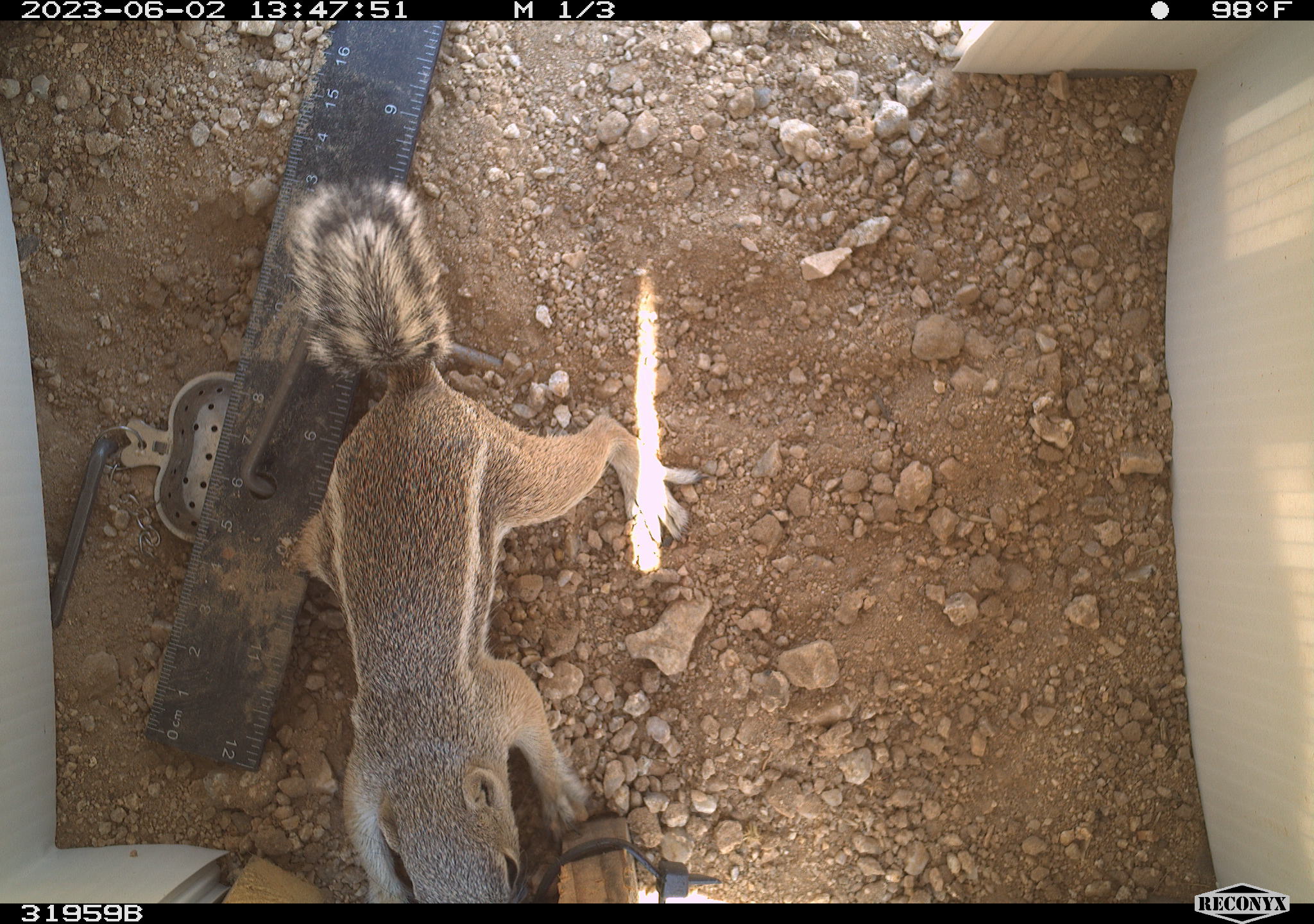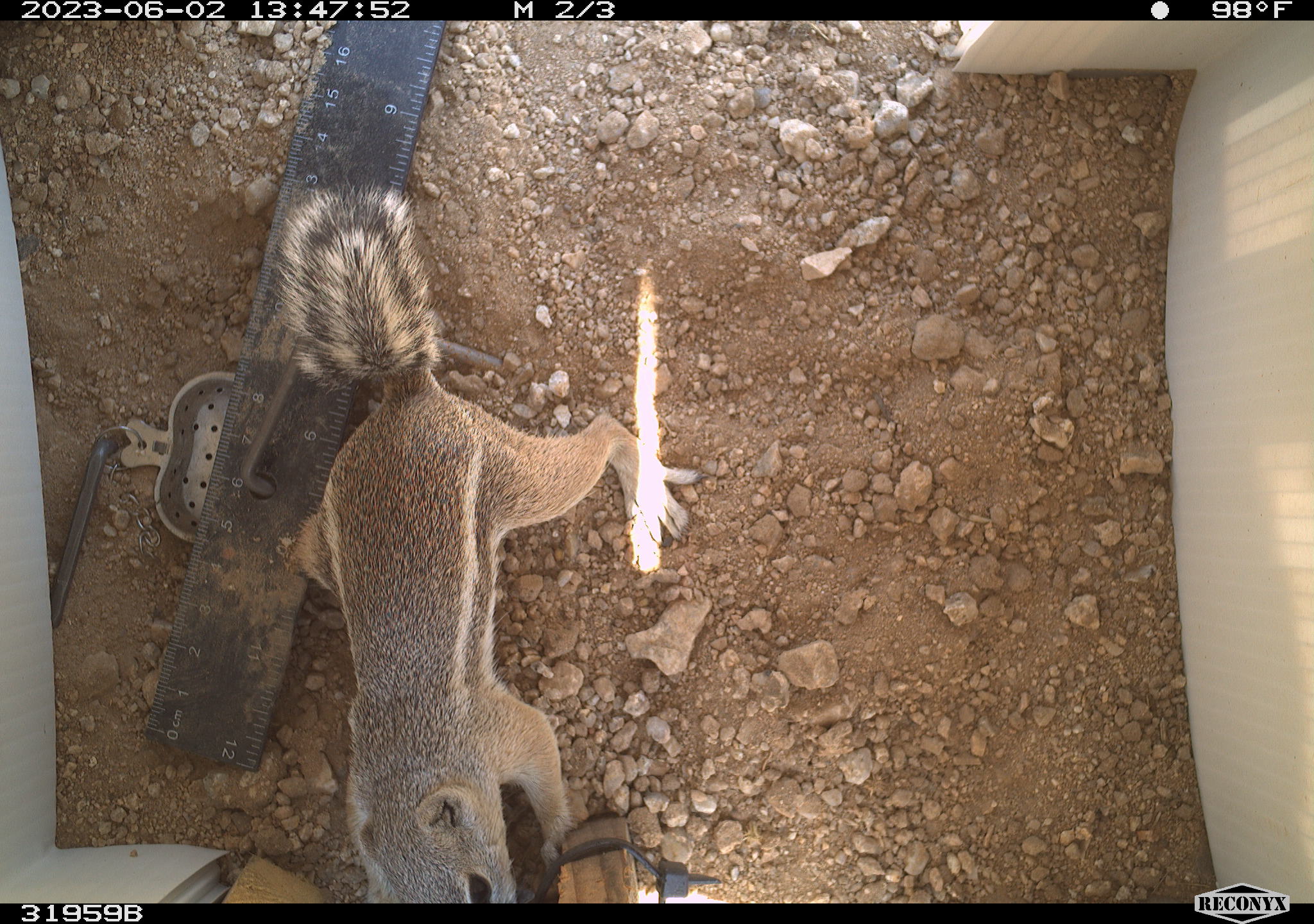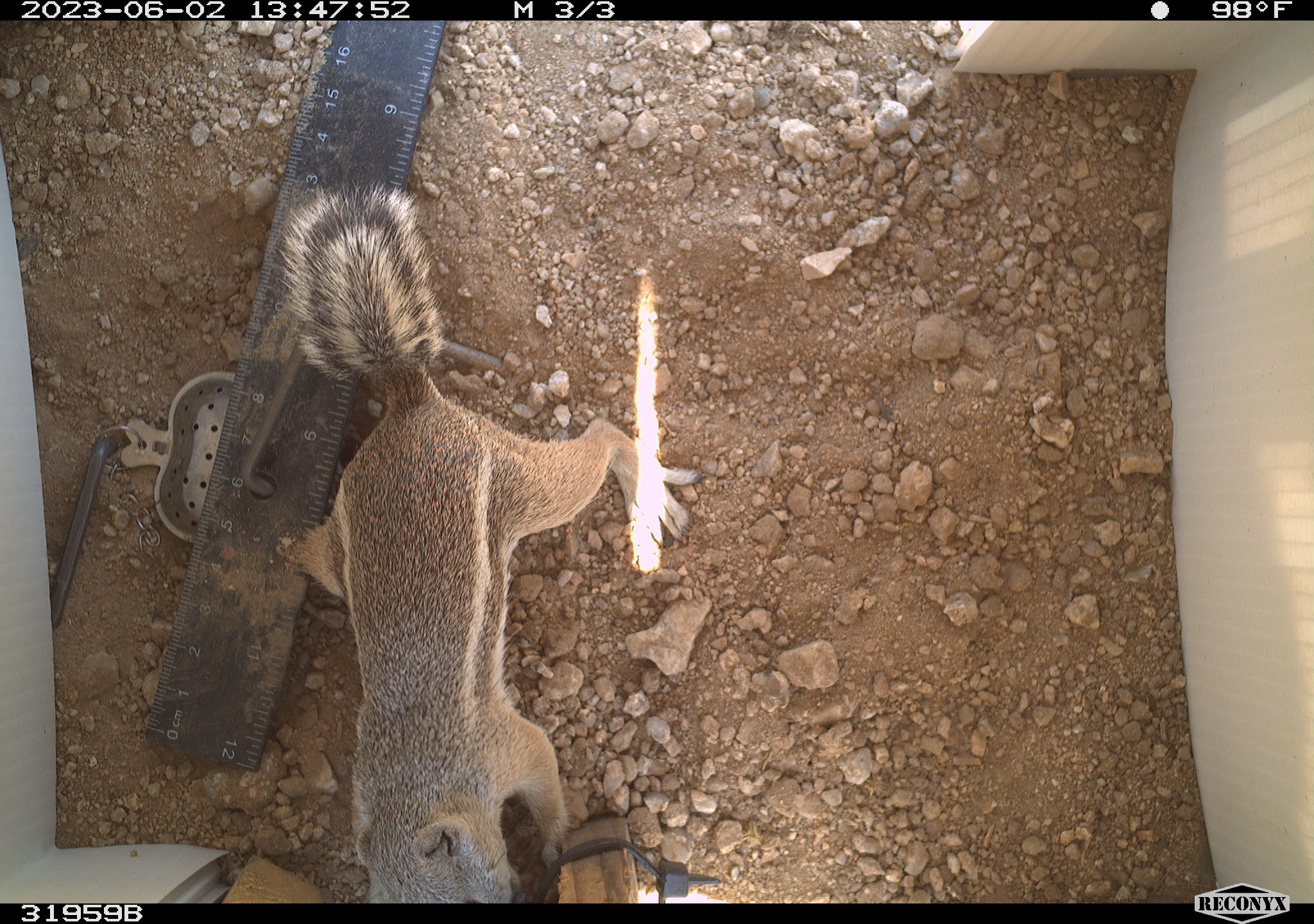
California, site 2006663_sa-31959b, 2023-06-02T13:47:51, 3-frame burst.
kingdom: Animalia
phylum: Chordata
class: Mammalia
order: Rodentia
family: Sciuridae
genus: Ammospermophilus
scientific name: Ammospermophilus leucurus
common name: white-tailed antelope squirrel